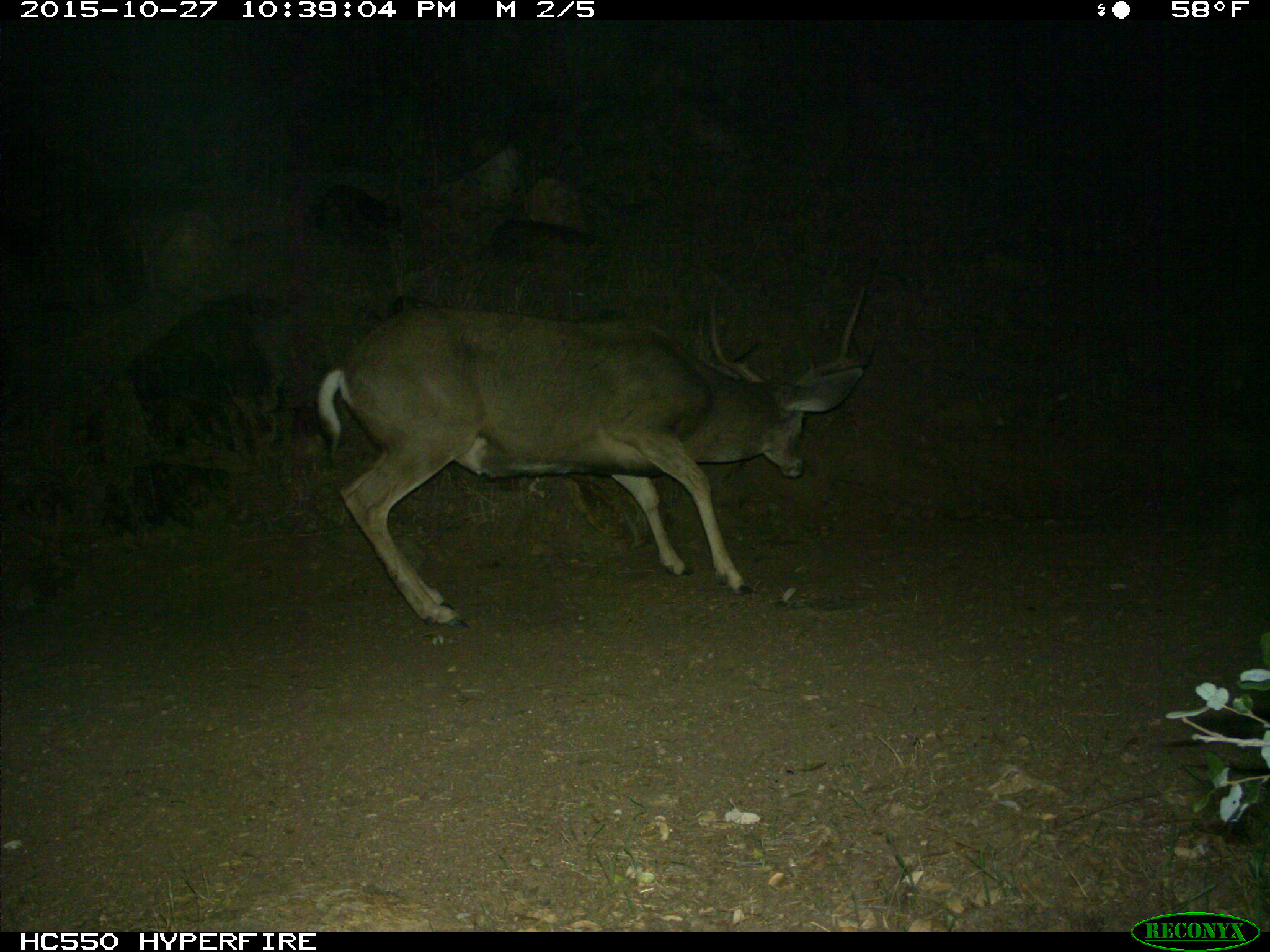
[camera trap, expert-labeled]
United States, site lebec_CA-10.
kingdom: Animalia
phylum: Chordata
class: Mammalia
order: Artiodactyla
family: Cervidae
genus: Odocoileus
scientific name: Odocoileus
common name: deer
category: unidentified deer